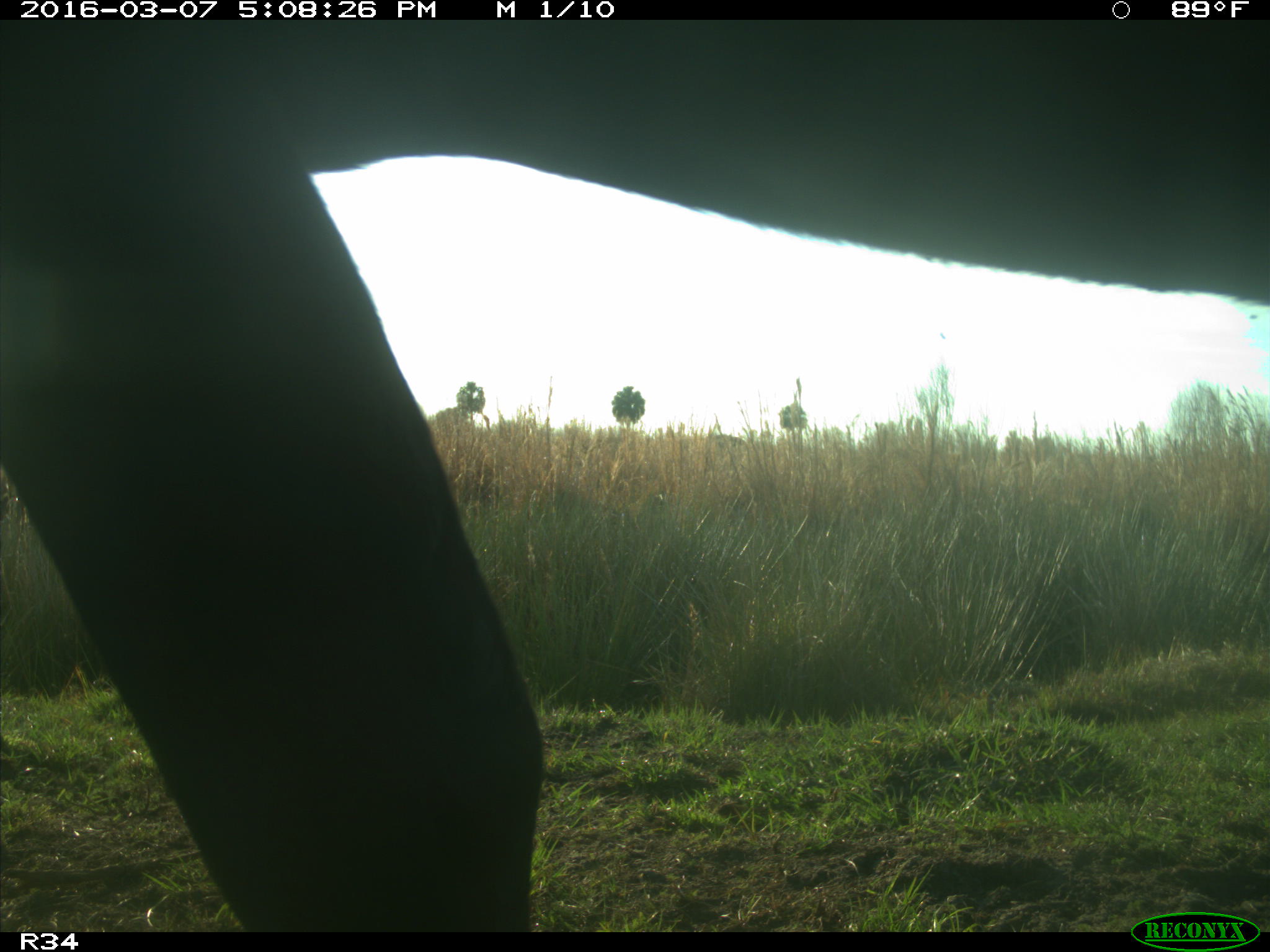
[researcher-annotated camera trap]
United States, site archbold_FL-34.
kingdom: Animalia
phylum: Chordata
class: Mammalia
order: Artiodactyla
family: Bovidae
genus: Bos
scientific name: Bos taurus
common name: domestic cow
Bos taurus (domestic cow).